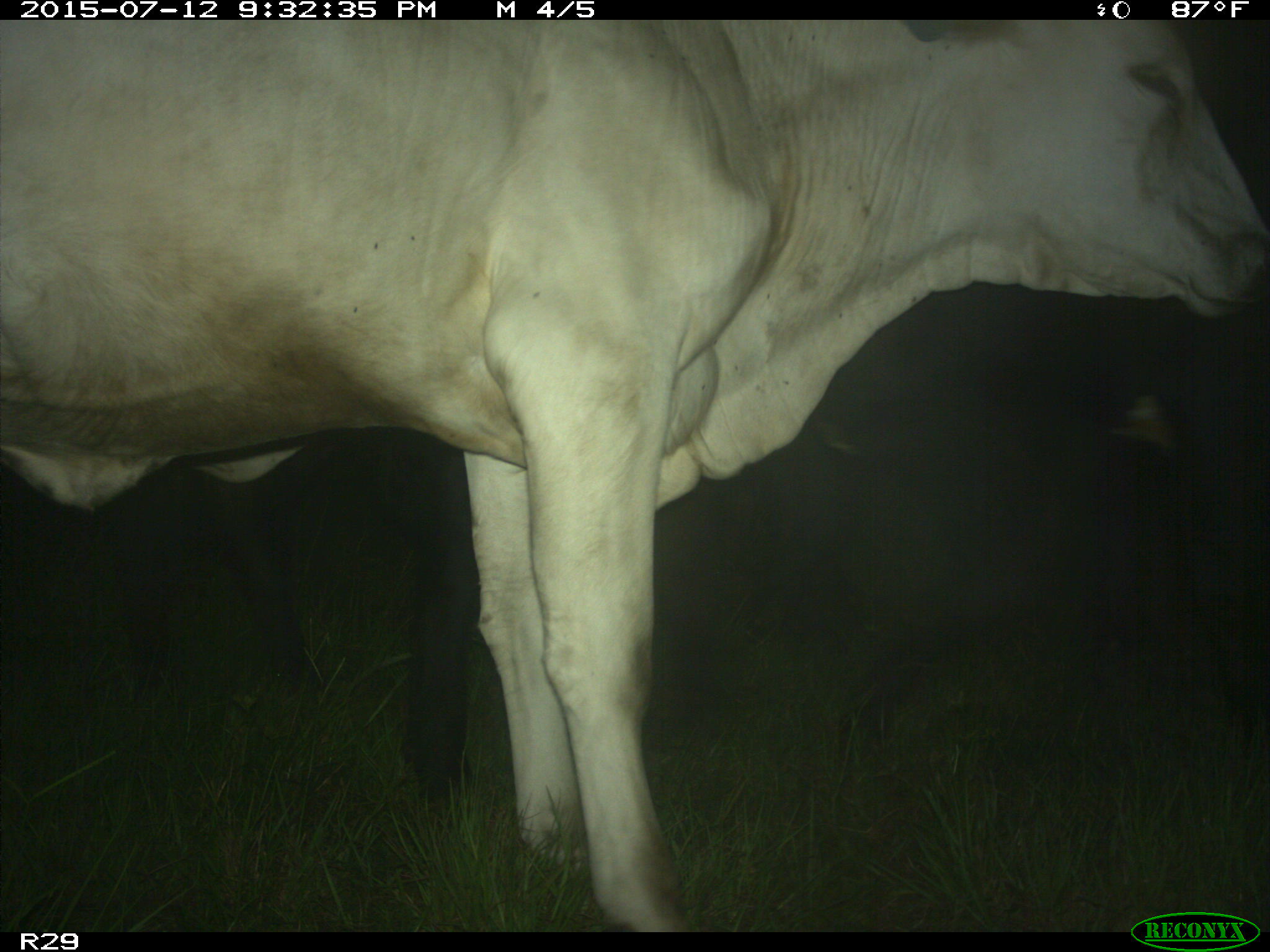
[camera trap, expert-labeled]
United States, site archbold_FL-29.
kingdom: Animalia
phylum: Chordata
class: Mammalia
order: Artiodactyla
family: Bovidae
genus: Bos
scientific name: Bos taurus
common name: domestic cow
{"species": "Bos taurus (domestic cow)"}